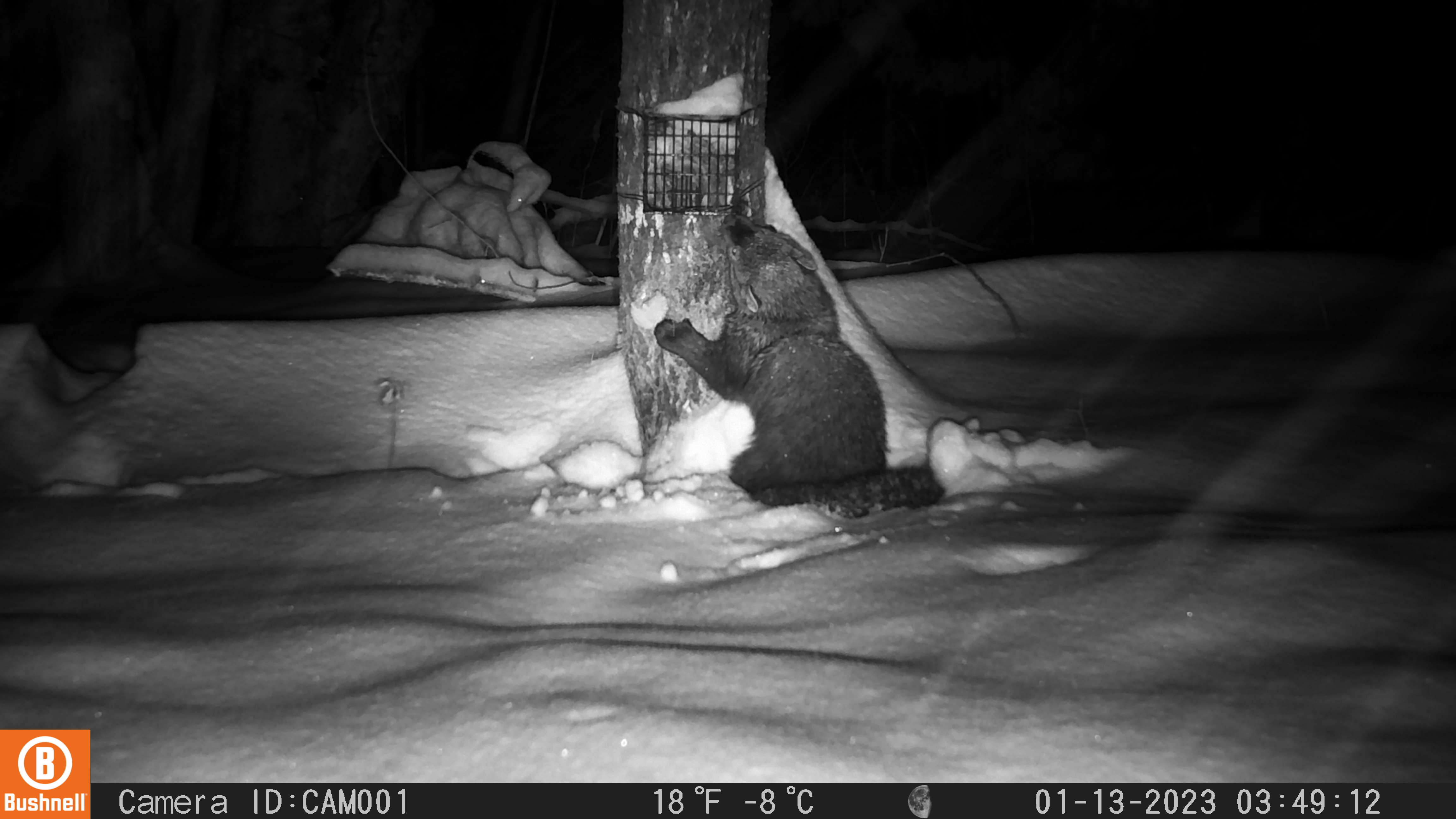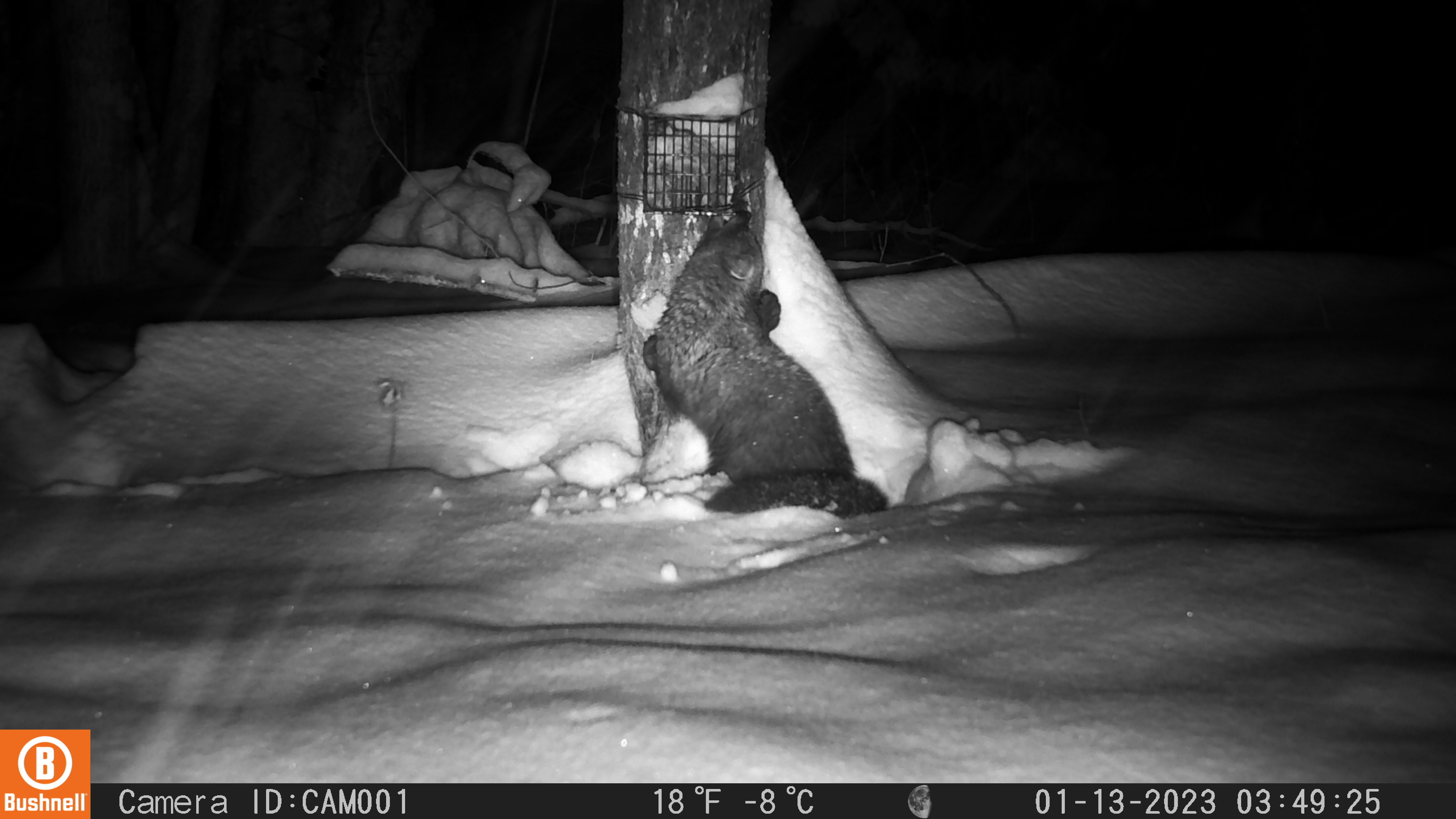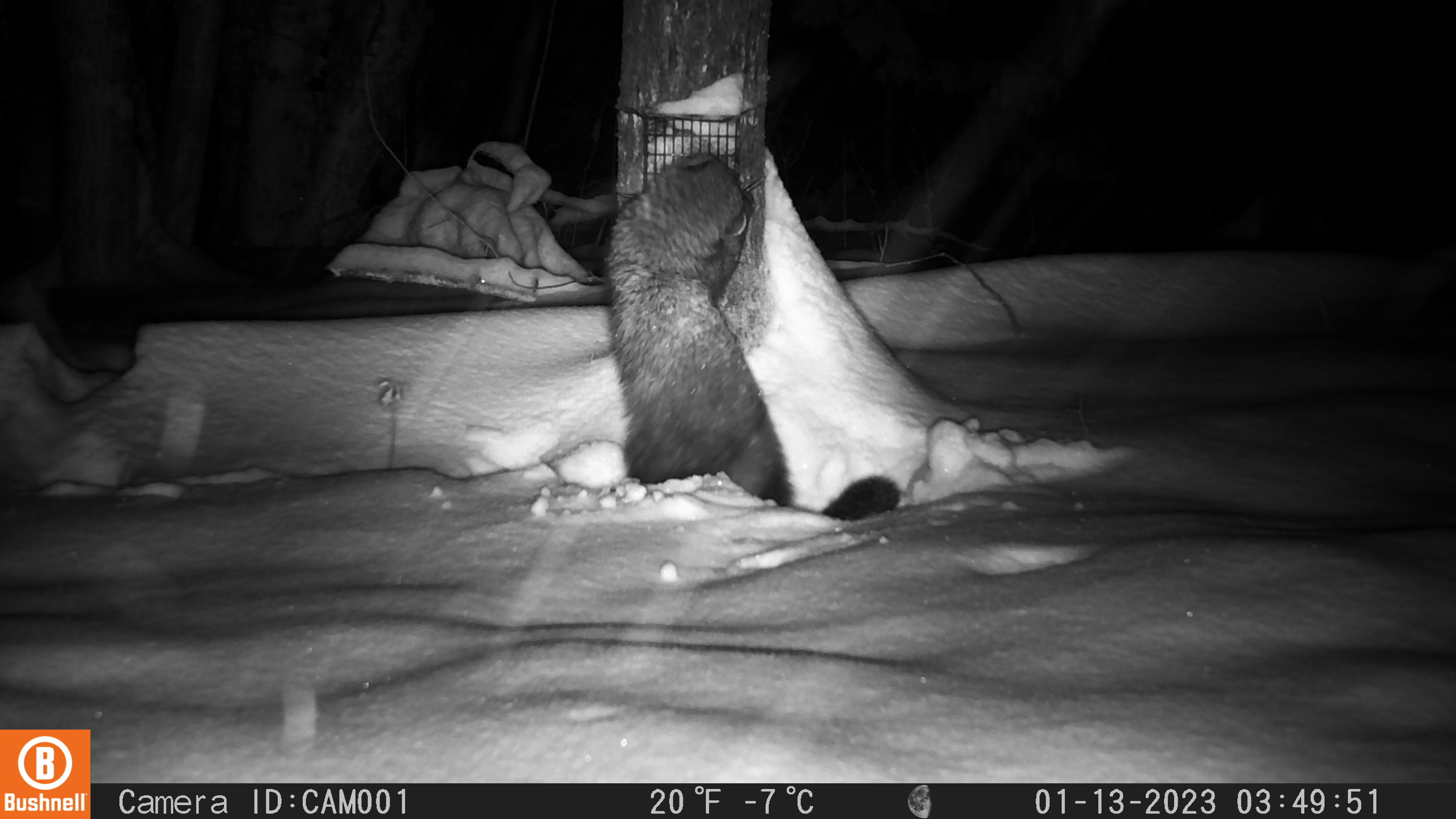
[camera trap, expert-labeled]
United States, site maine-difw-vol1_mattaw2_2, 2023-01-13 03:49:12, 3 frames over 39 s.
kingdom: Animalia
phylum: Chordata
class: Mammalia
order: Carnivora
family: Mustelidae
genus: Pekania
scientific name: Pekania pennanti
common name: fisher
Fisher (Pekania pennanti).